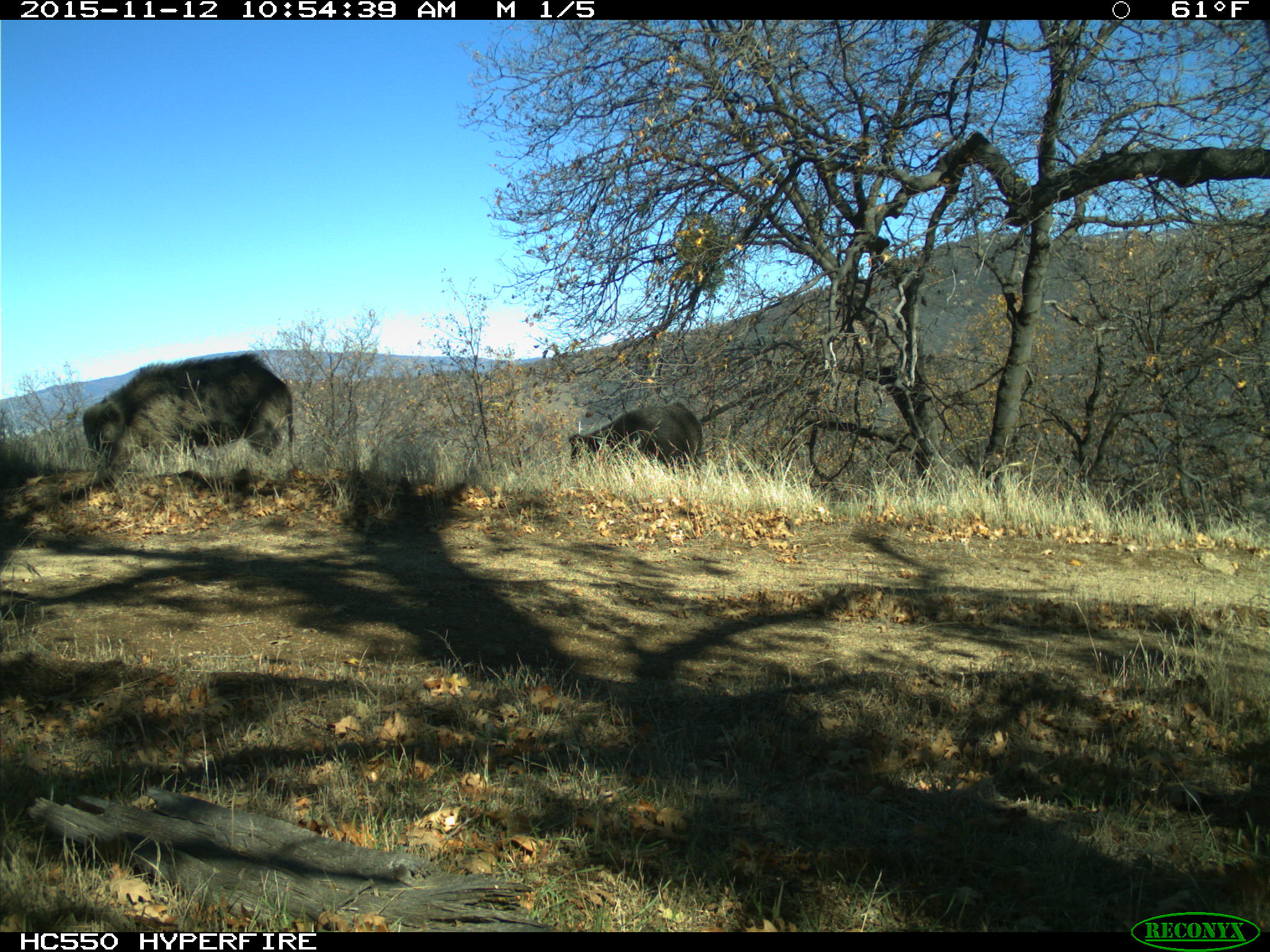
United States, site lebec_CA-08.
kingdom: Animalia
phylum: Chordata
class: Mammalia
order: Artiodactyla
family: Suidae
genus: Sus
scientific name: Sus scrofa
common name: wild boar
Sus scrofa (wild boar).